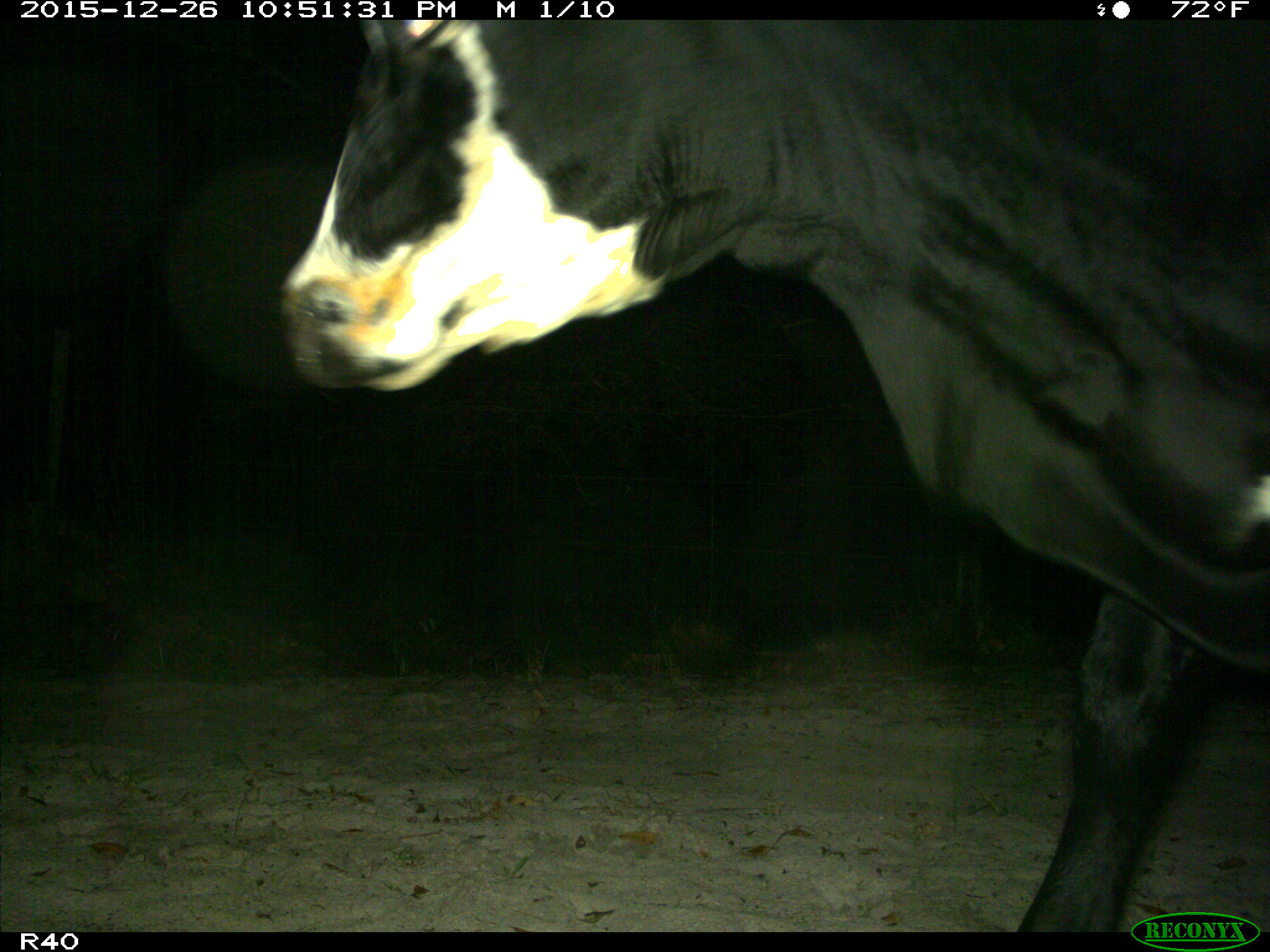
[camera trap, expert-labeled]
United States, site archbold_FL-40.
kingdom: Animalia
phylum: Chordata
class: Mammalia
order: Artiodactyla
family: Bovidae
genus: Bos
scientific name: Bos taurus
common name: domestic cow